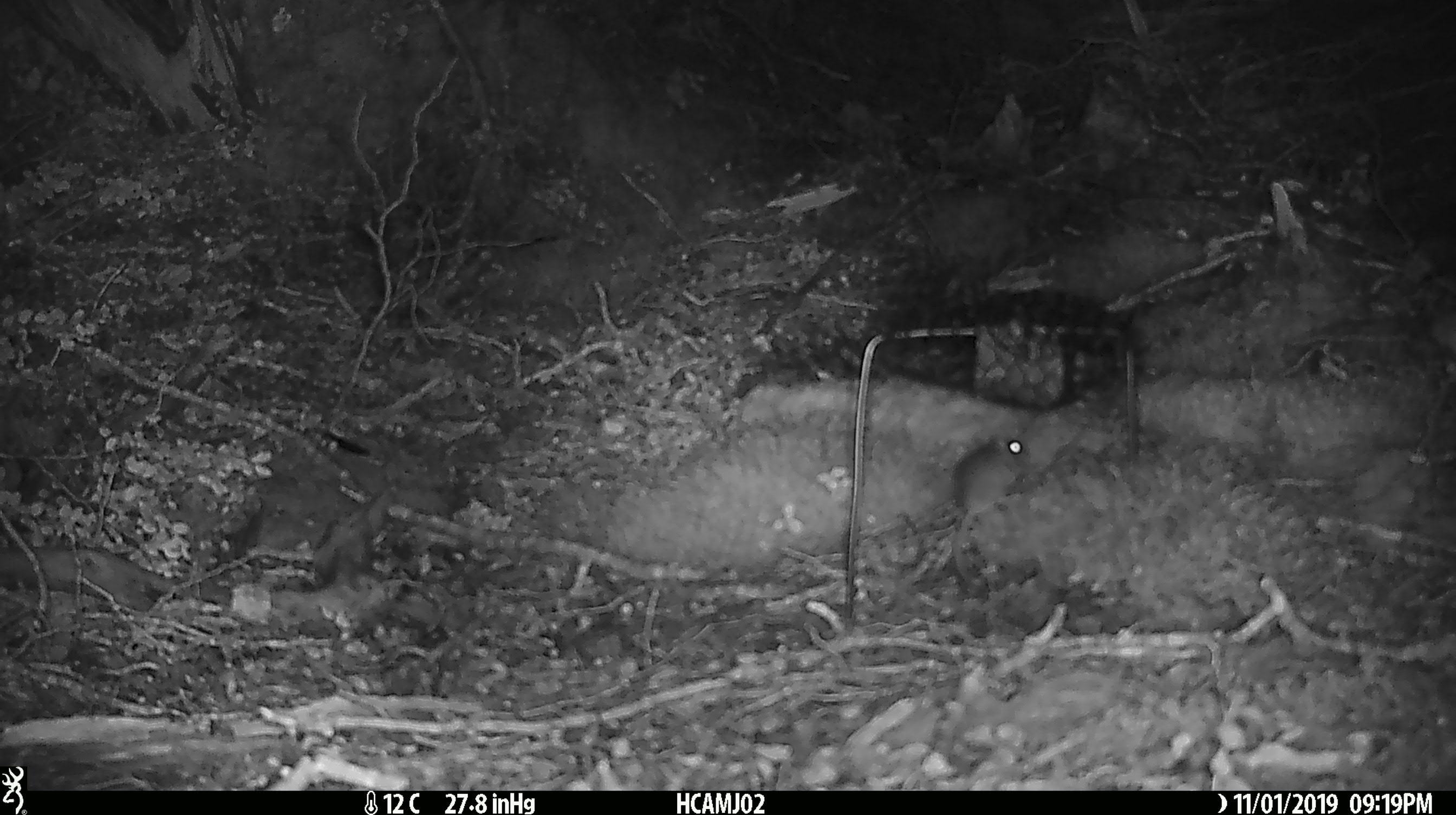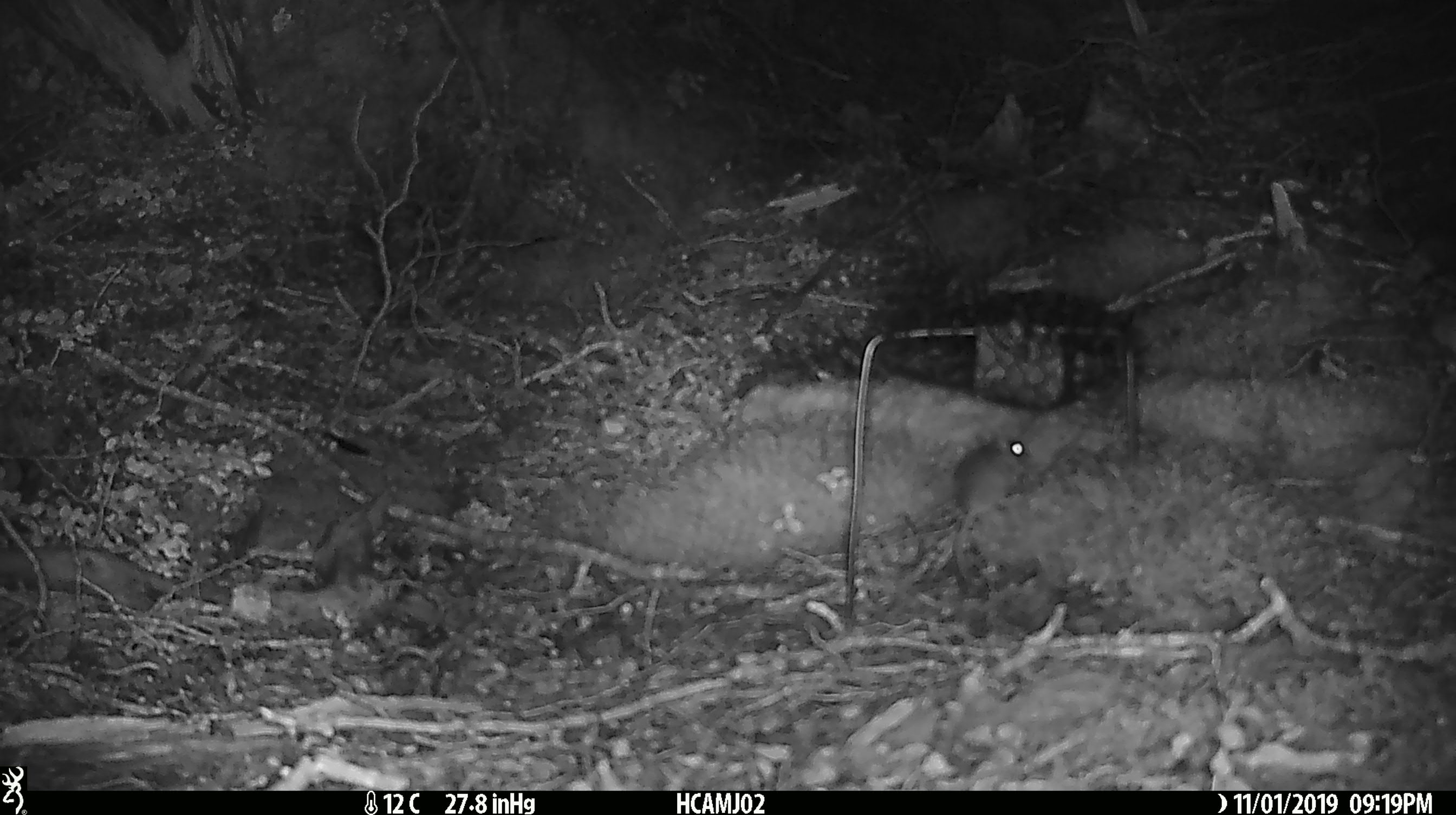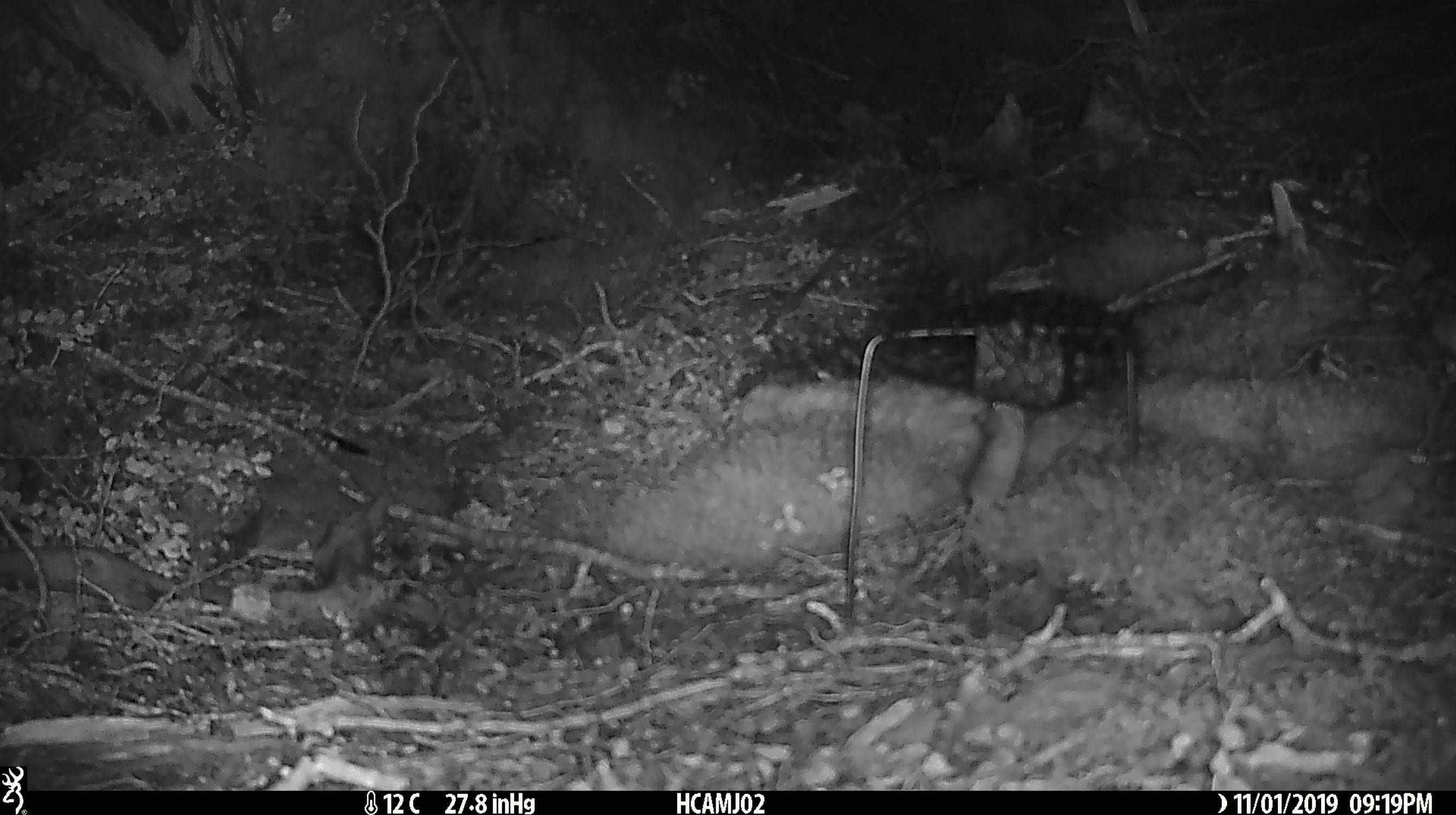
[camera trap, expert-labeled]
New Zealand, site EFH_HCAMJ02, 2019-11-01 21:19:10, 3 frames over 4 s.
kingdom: Animalia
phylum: Chordata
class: Mammalia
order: Rodentia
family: Muridae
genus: Mus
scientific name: Mus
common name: mouse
Mouse (Mus).